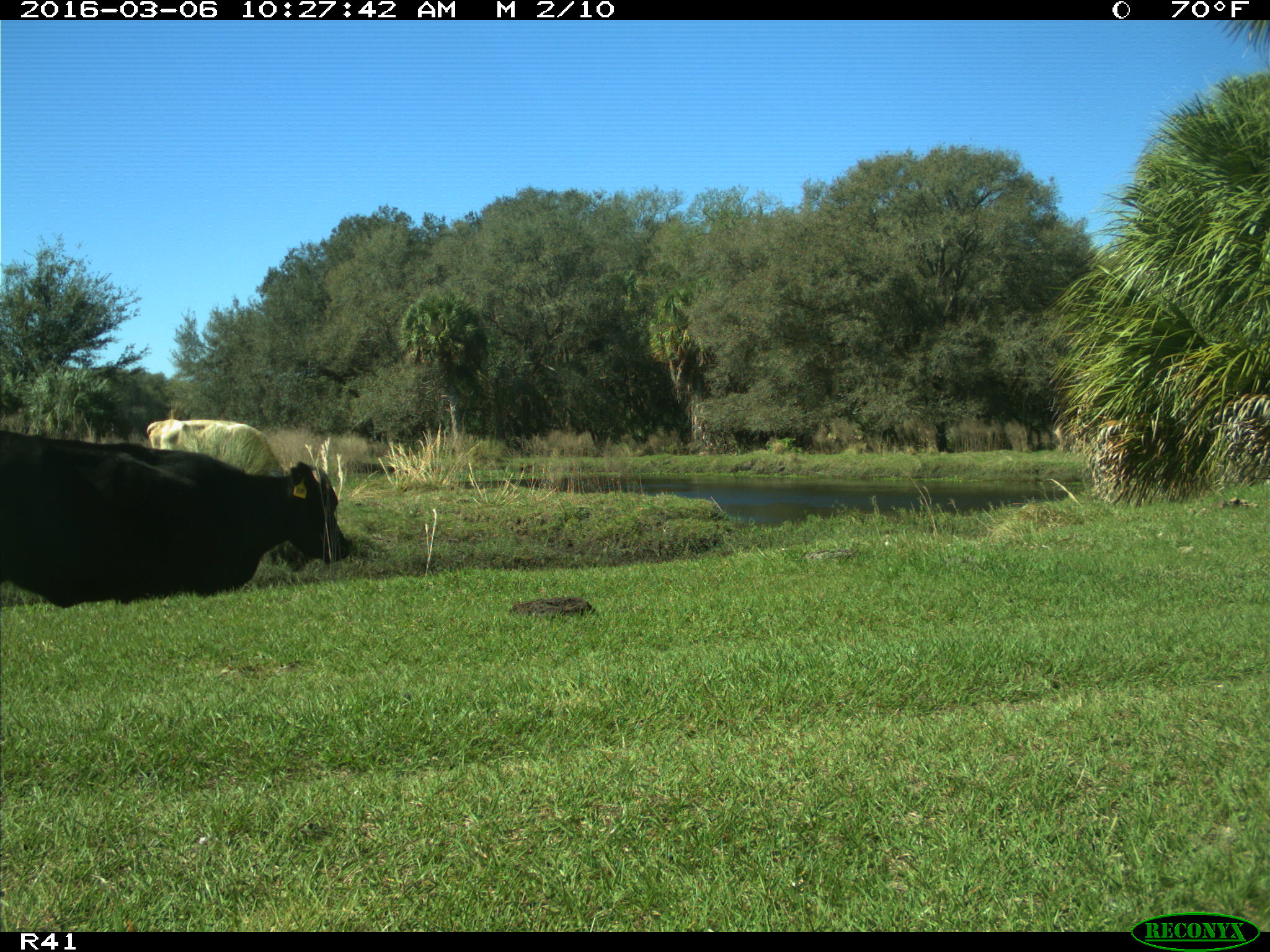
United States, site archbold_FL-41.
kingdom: Animalia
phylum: Chordata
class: Mammalia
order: Artiodactyla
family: Bovidae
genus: Bos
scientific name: Bos taurus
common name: domestic cow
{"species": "Bos taurus (domestic cow)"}